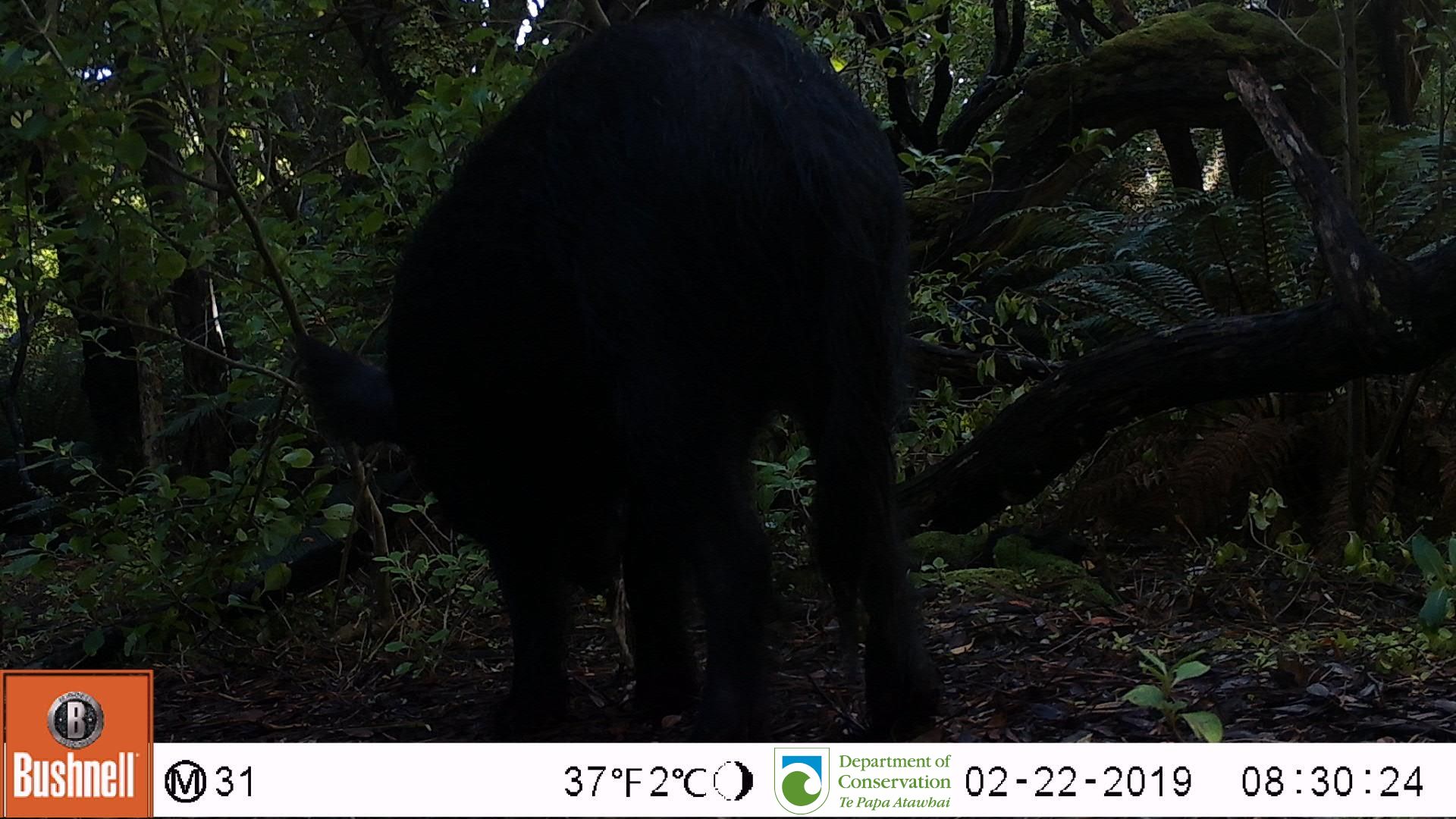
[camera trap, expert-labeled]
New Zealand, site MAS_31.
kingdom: Animalia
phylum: Chordata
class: Mammalia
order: Artiodactyla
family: Suidae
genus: Sus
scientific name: Sus scrofa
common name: pig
Pig (Sus scrofa).